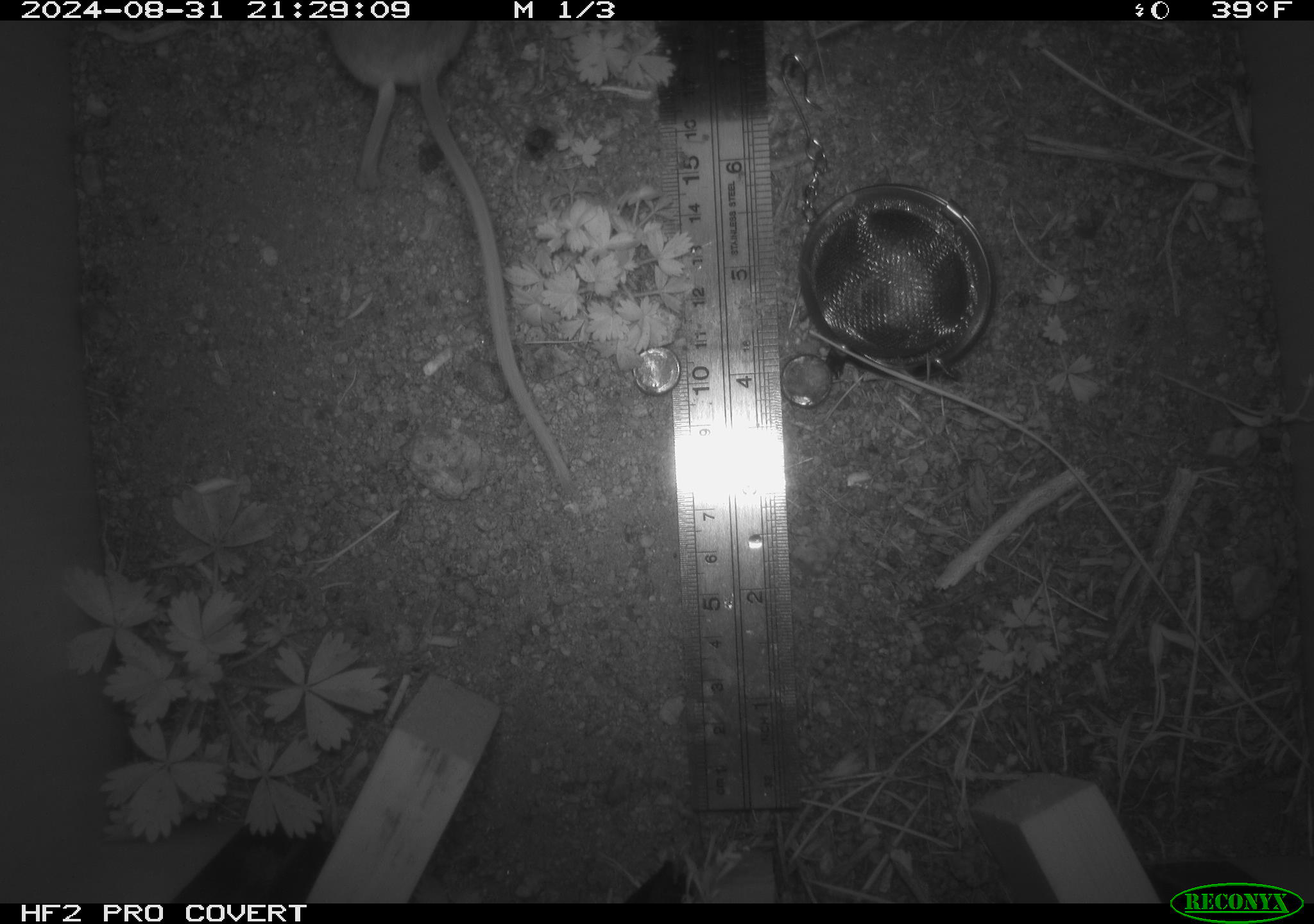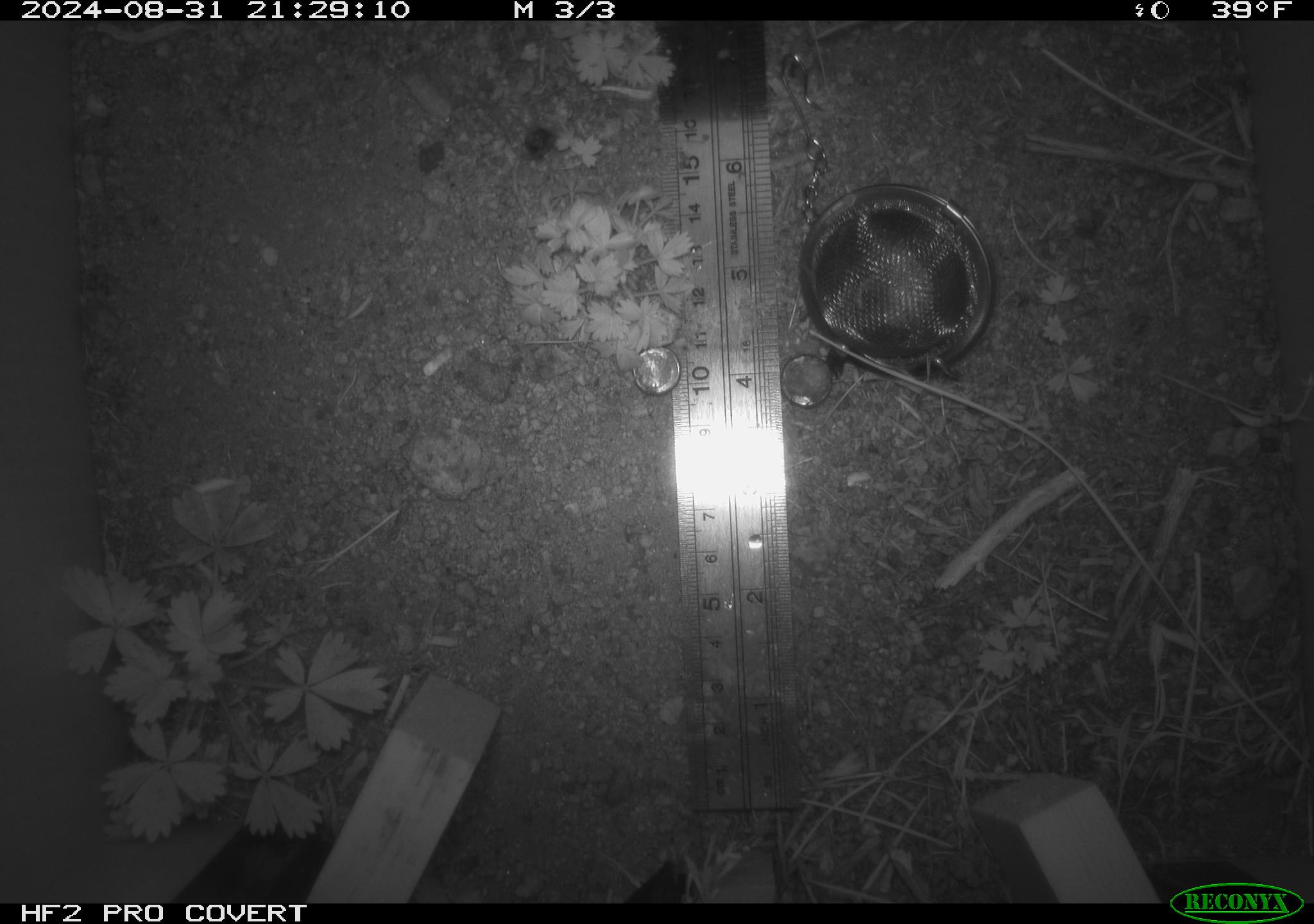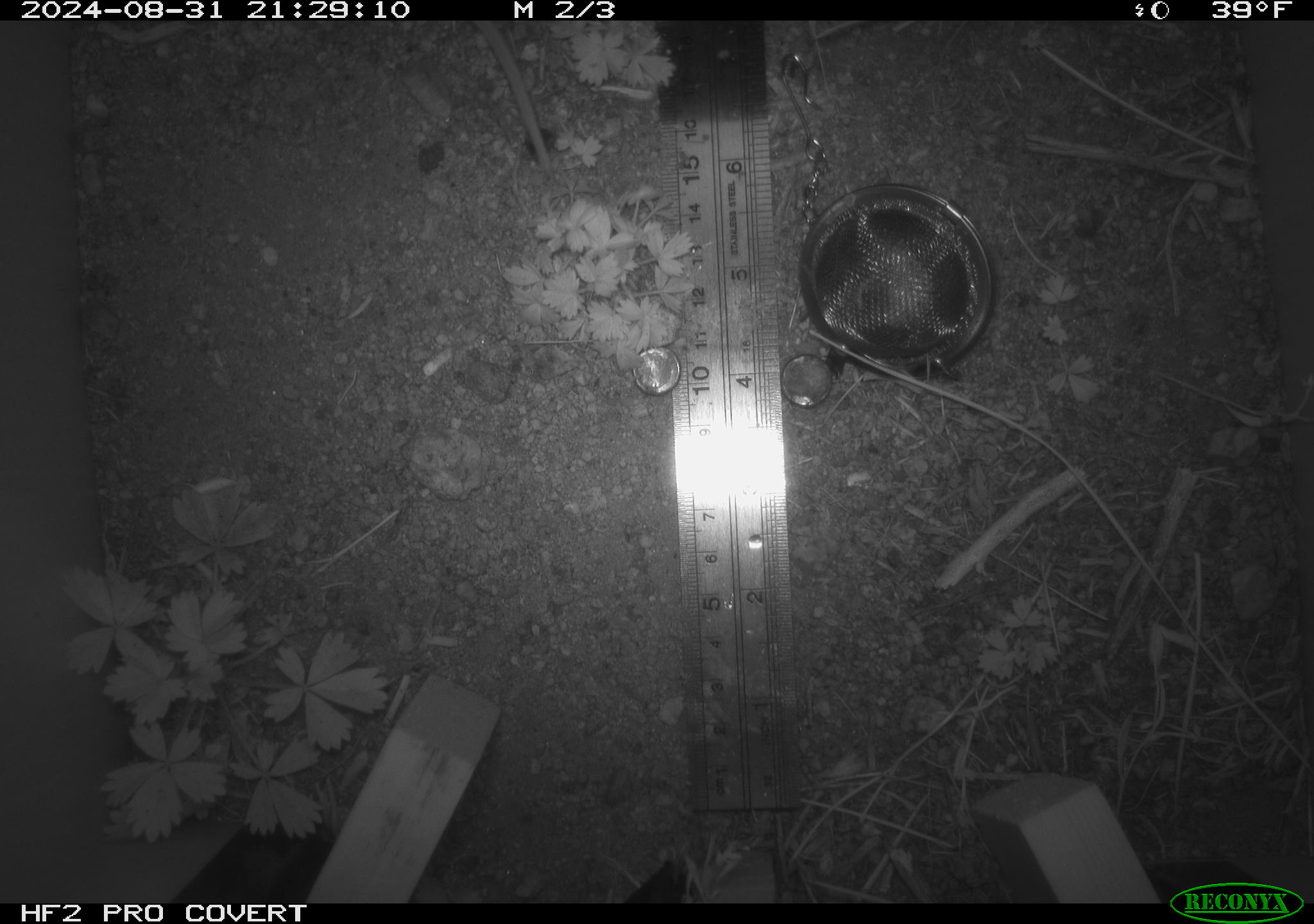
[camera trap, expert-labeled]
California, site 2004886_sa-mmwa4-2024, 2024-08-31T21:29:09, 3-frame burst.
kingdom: Animalia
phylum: Chordata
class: Mammalia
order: Rodentia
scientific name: Rodentia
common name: mouse species